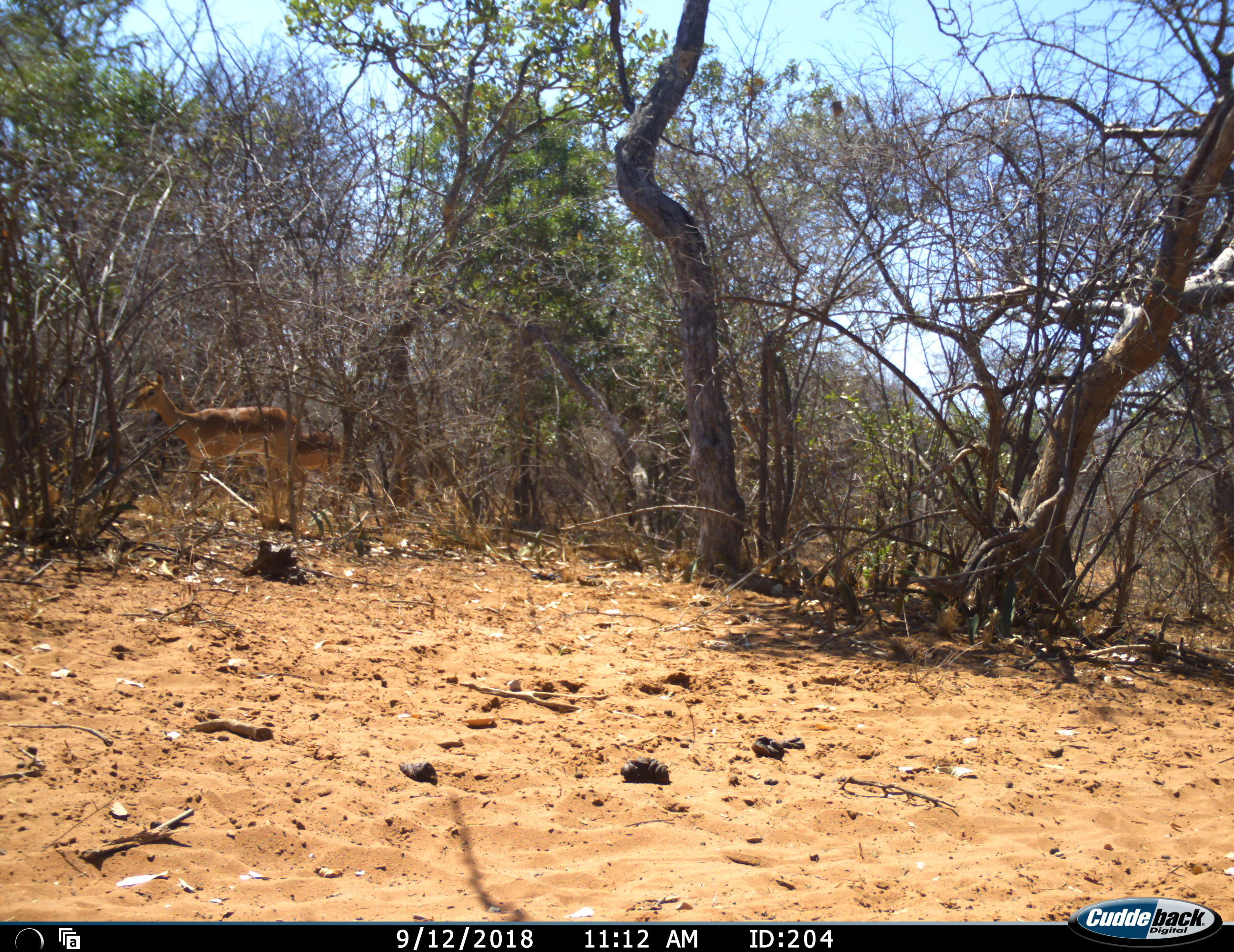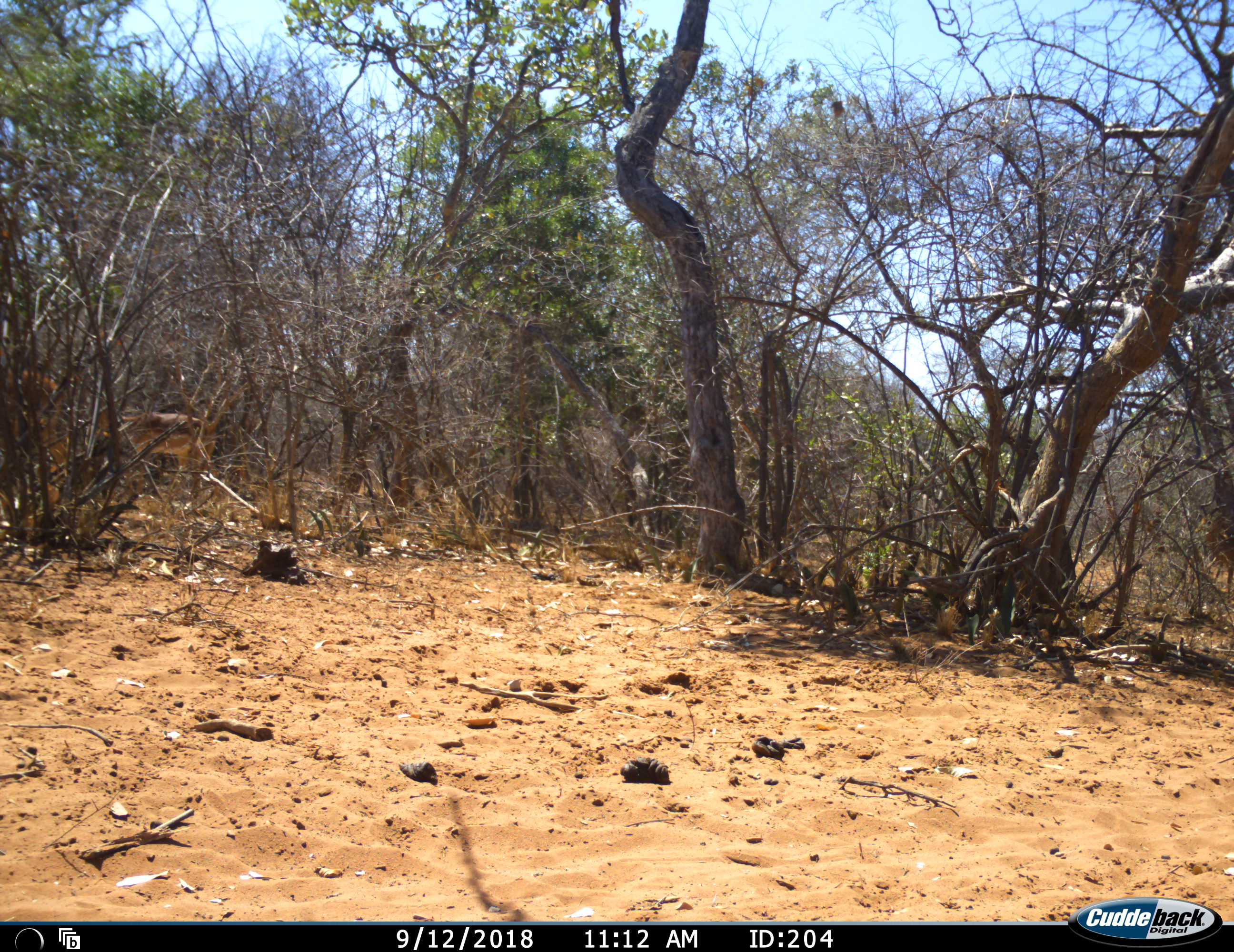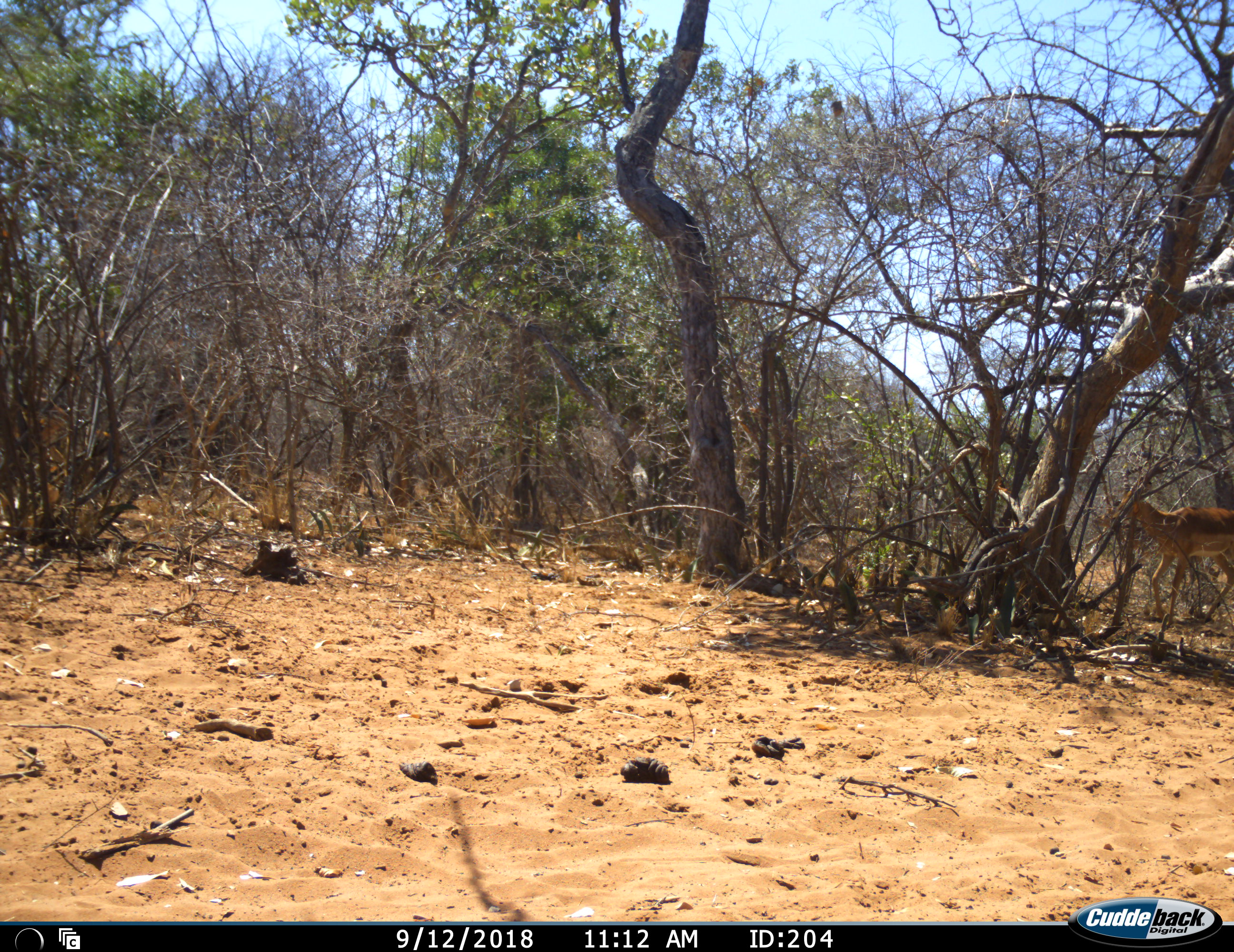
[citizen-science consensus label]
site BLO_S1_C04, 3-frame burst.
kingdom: Animalia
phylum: Chordata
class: Mammalia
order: Artiodactyla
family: Bovidae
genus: Aepyceros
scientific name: Aepyceros melampus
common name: impala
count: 3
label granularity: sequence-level